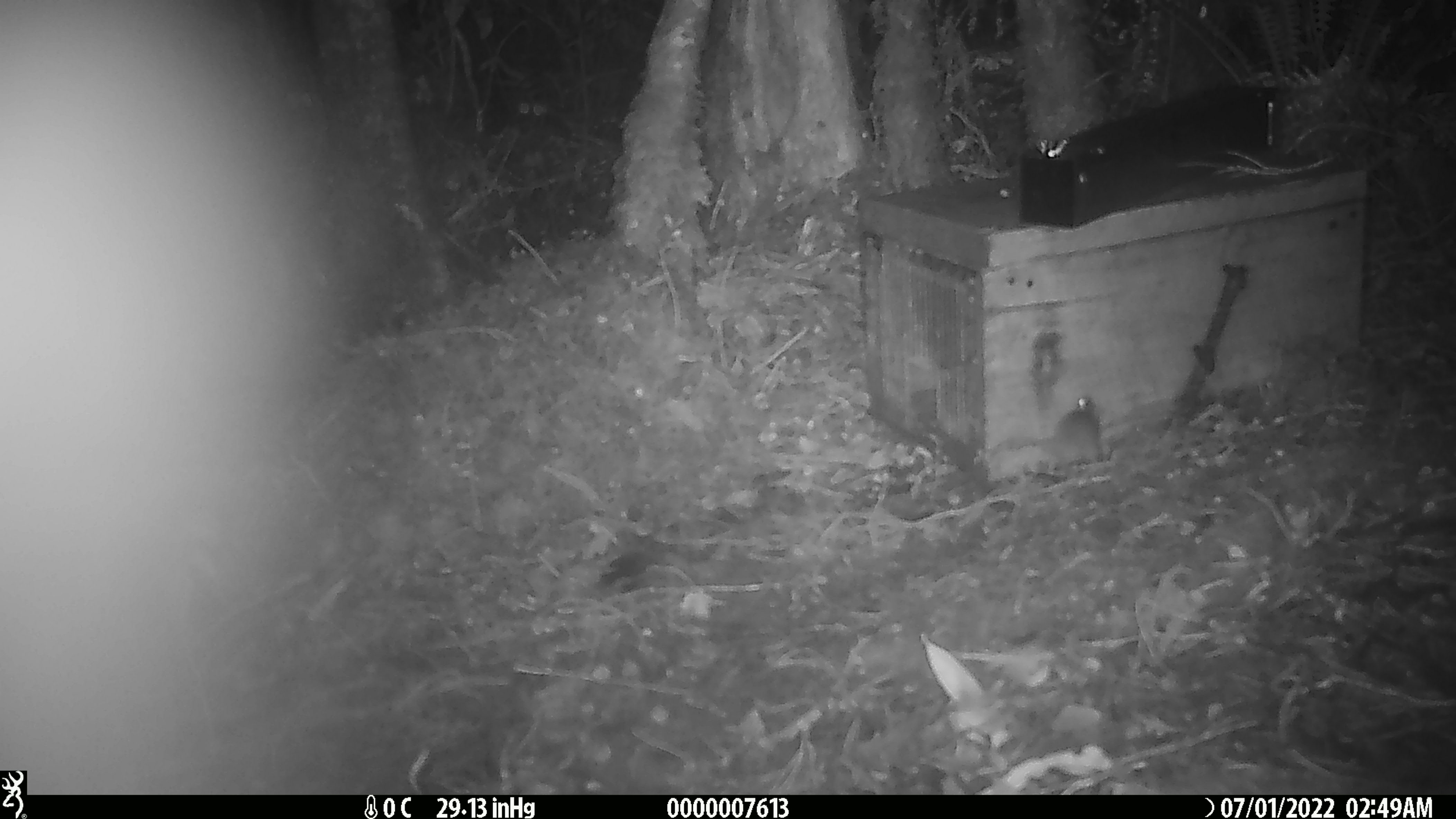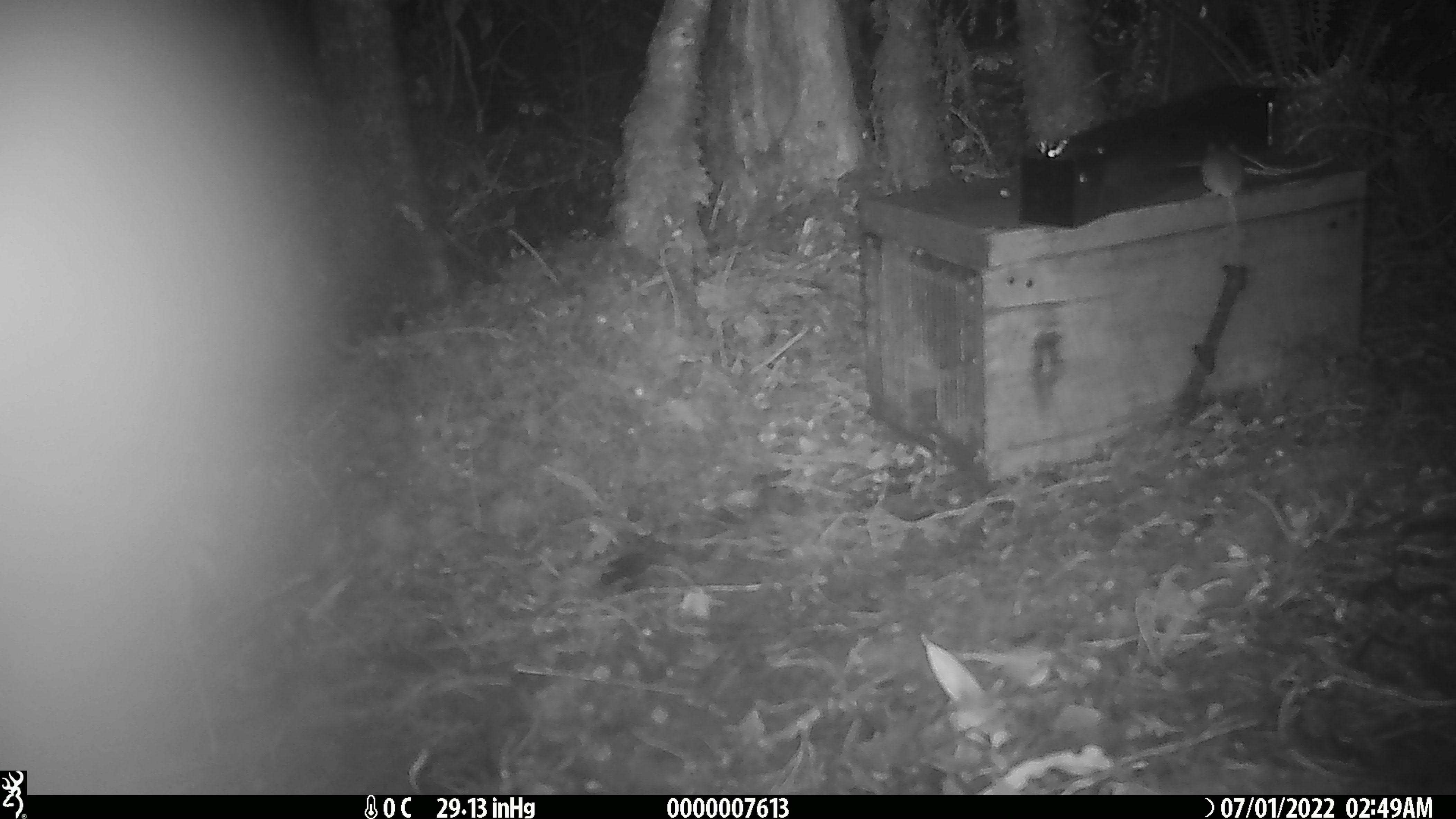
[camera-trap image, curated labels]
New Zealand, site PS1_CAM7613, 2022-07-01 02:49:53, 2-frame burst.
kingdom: Animalia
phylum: Chordata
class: Mammalia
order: Rodentia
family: Muridae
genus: Mus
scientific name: Mus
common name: mouse